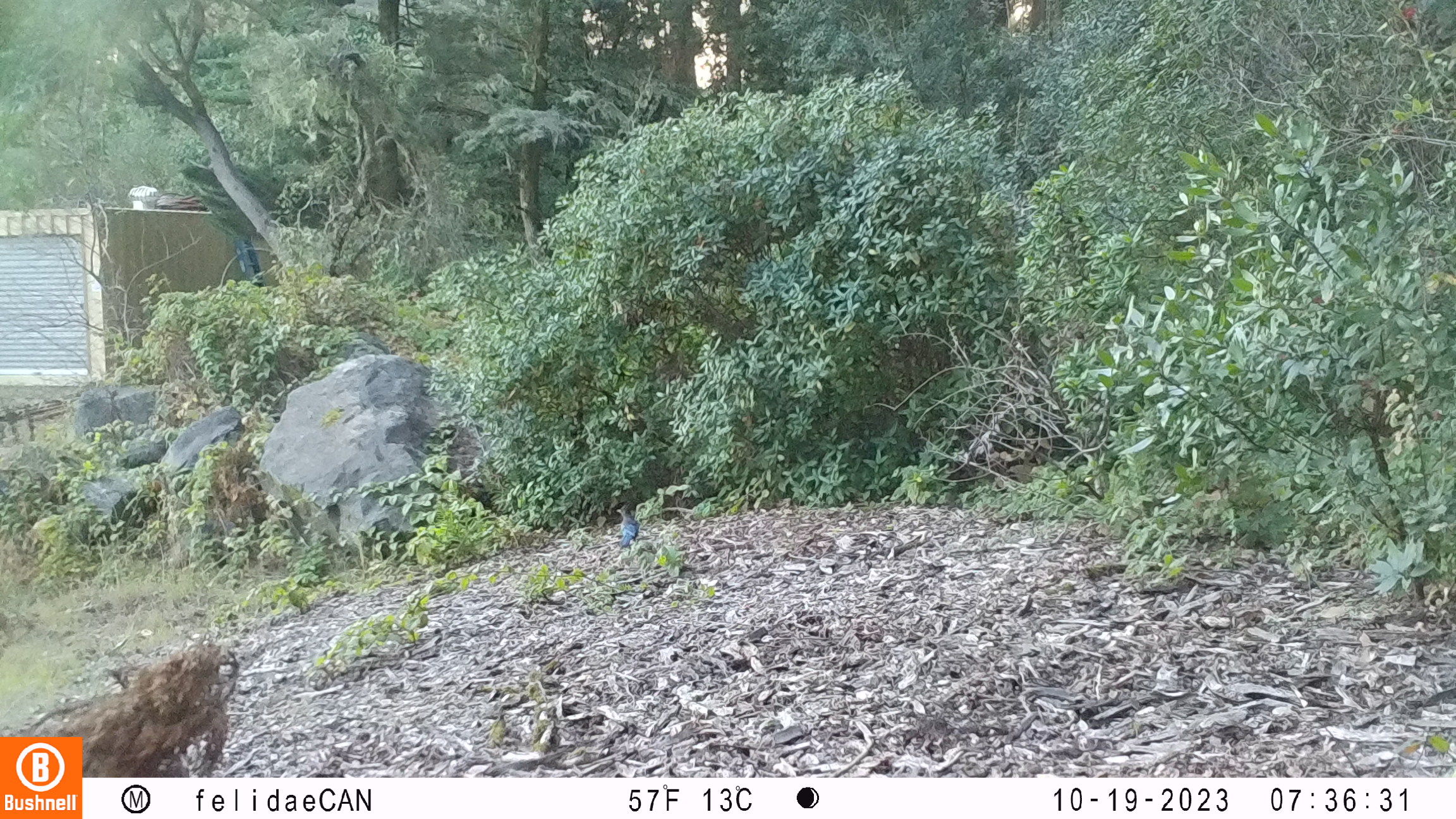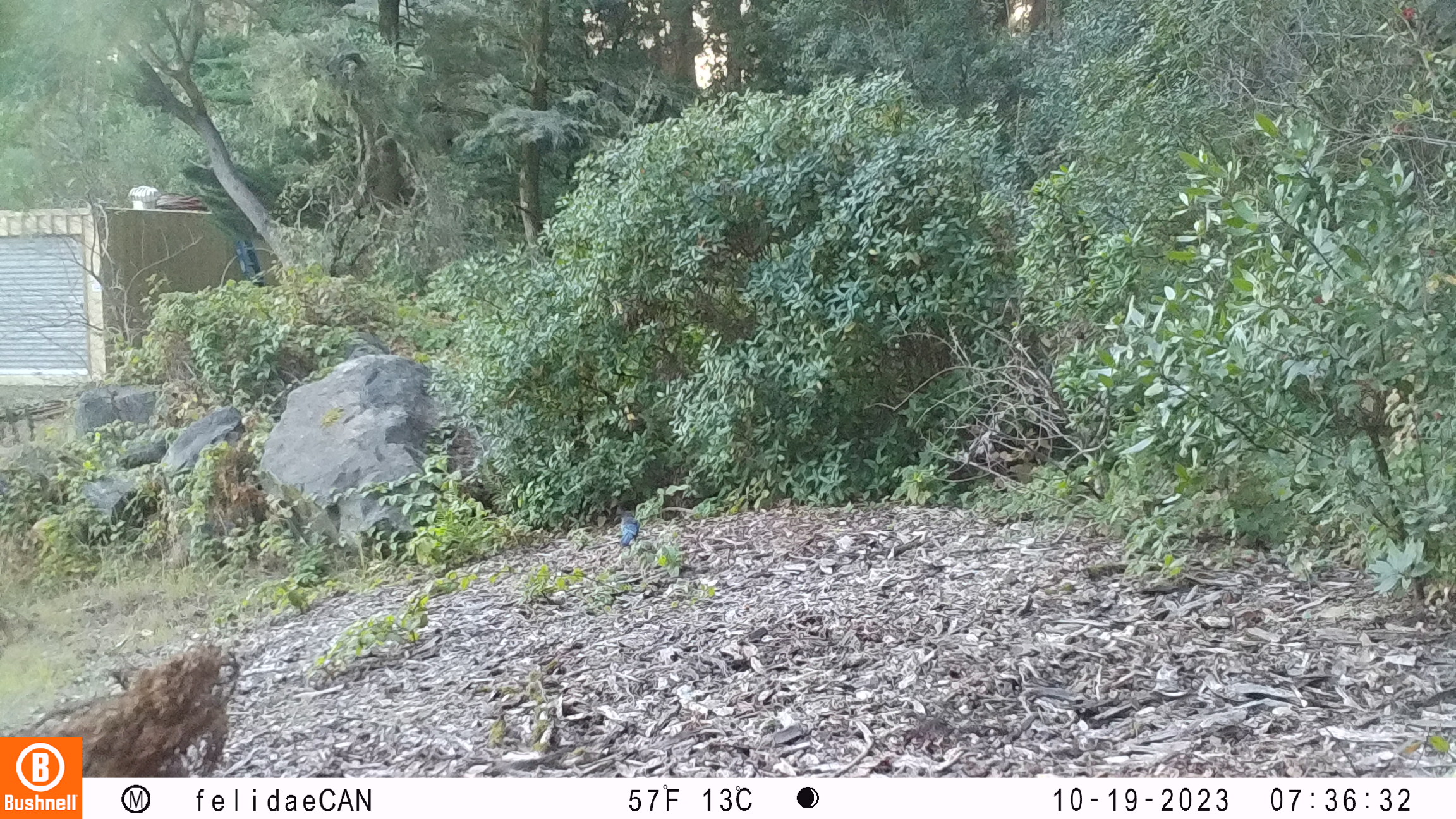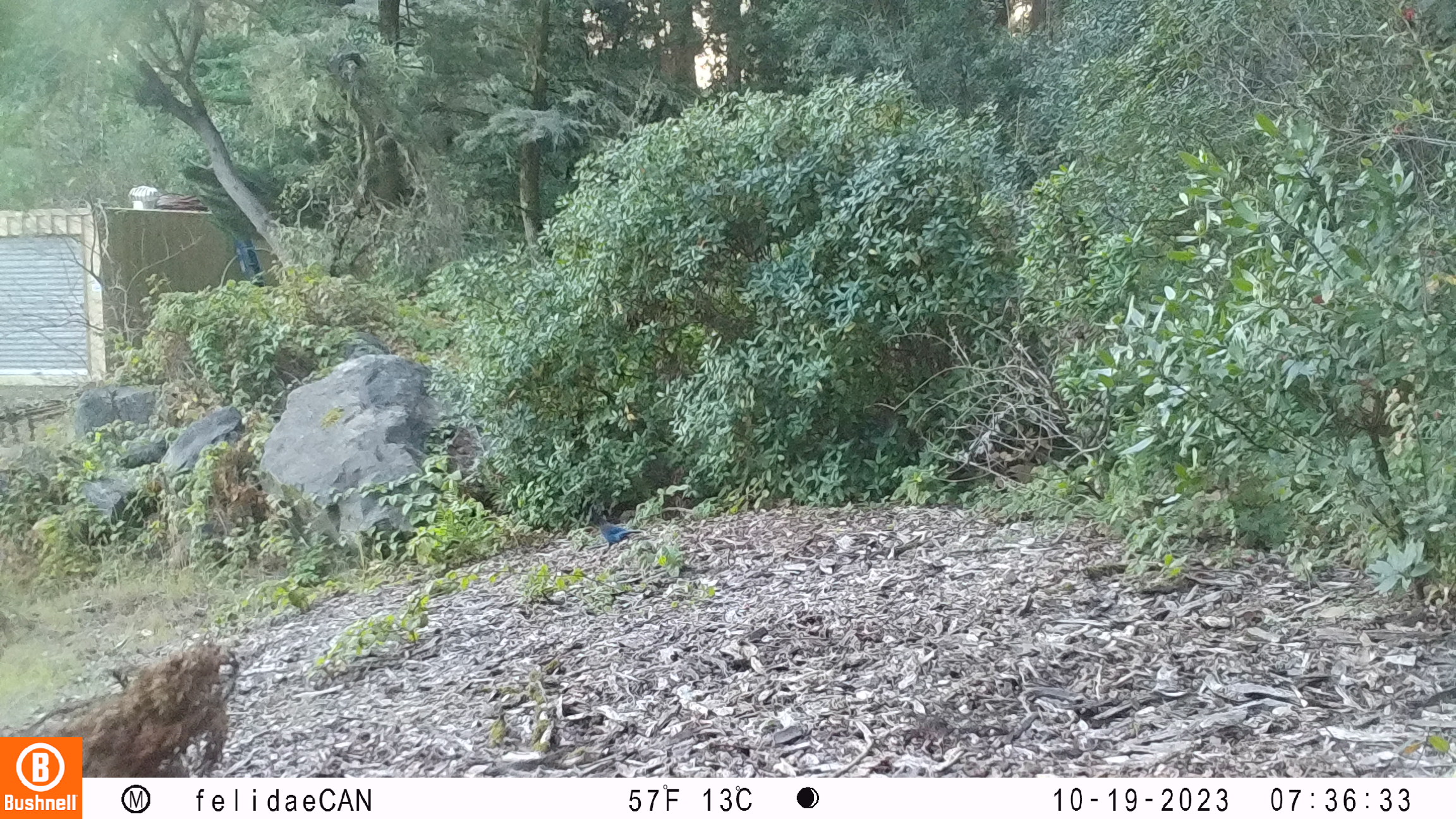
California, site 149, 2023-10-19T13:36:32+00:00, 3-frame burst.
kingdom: Animalia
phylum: Chordata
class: Aves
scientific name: Aves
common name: bird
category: unknown bird